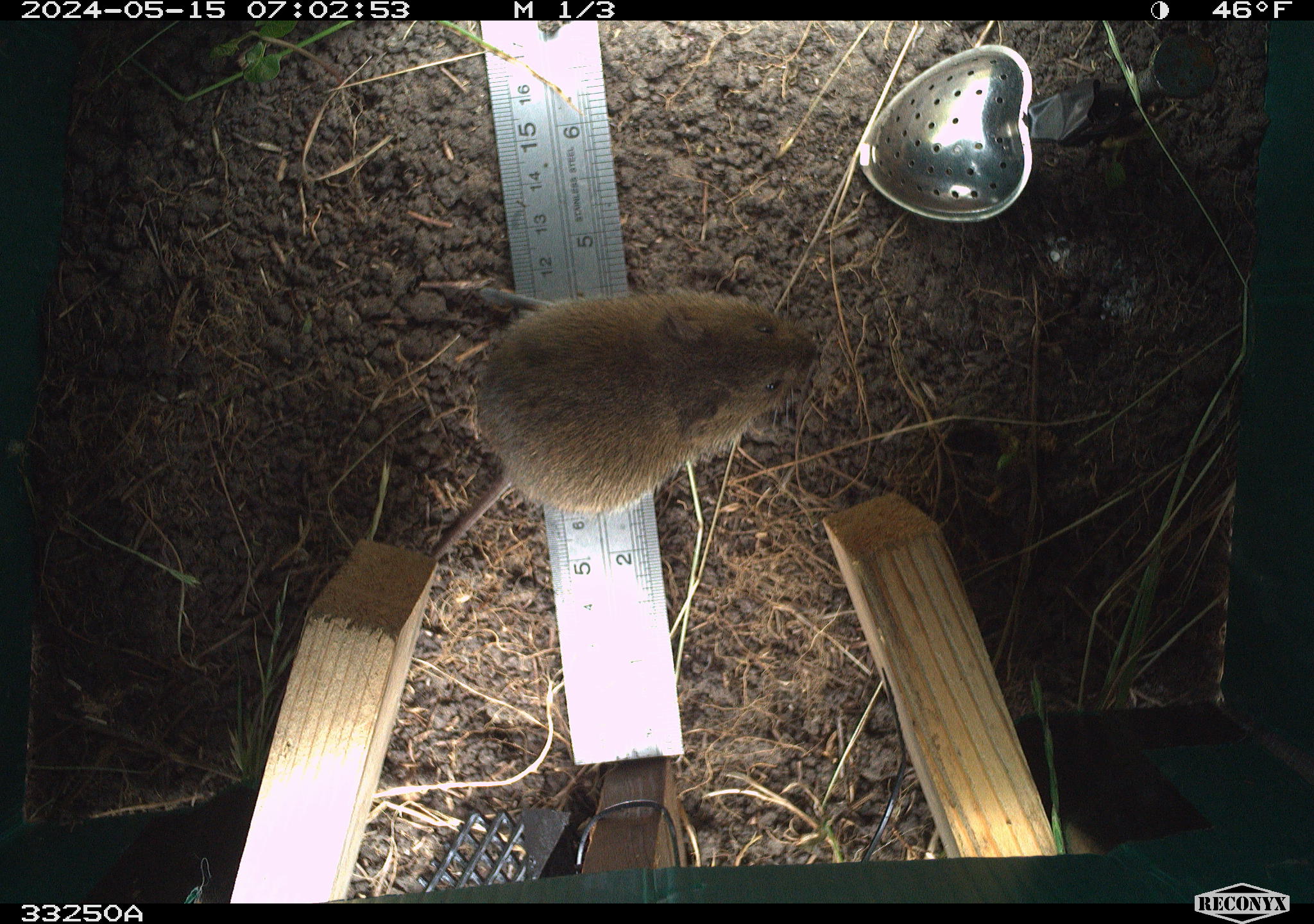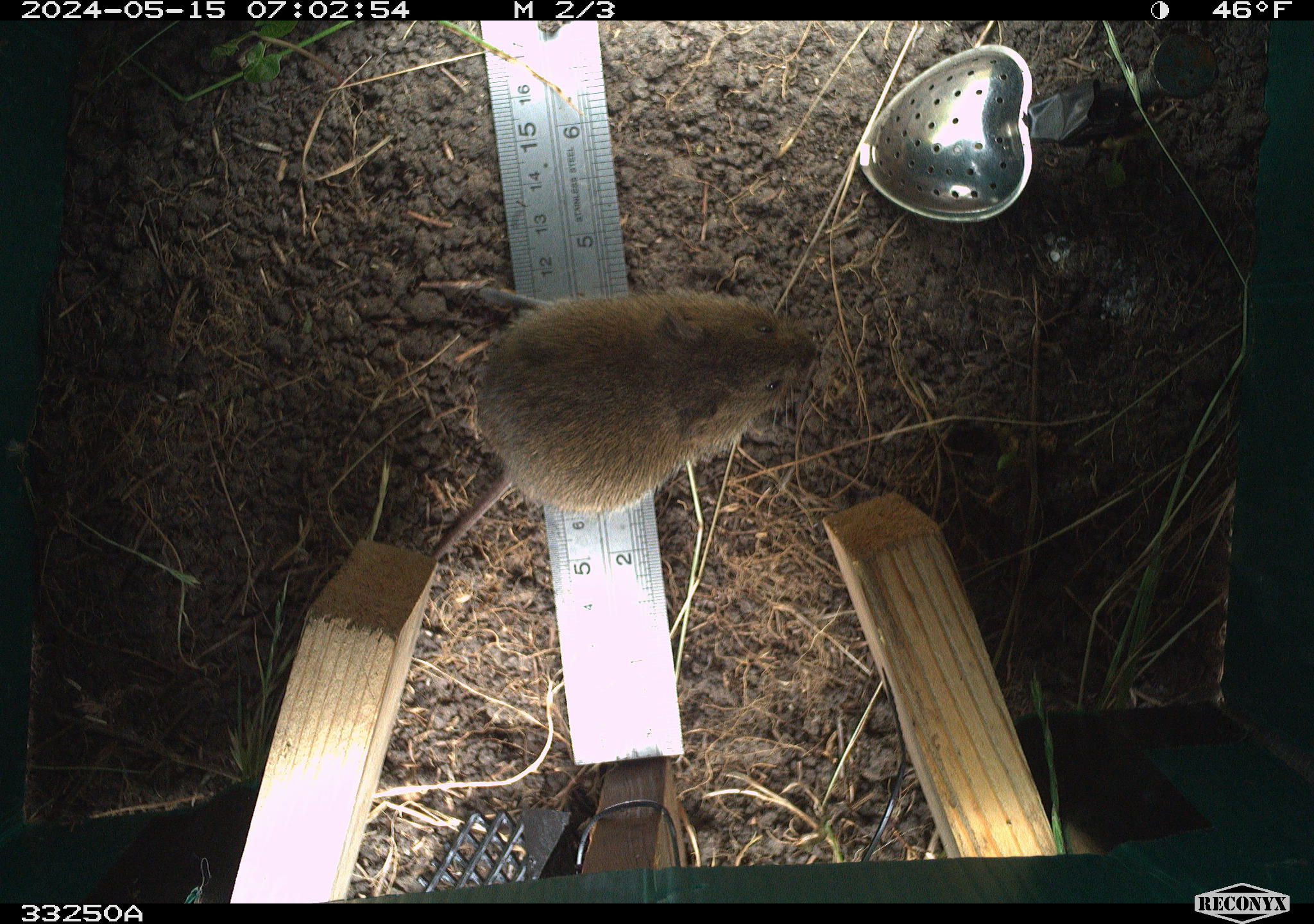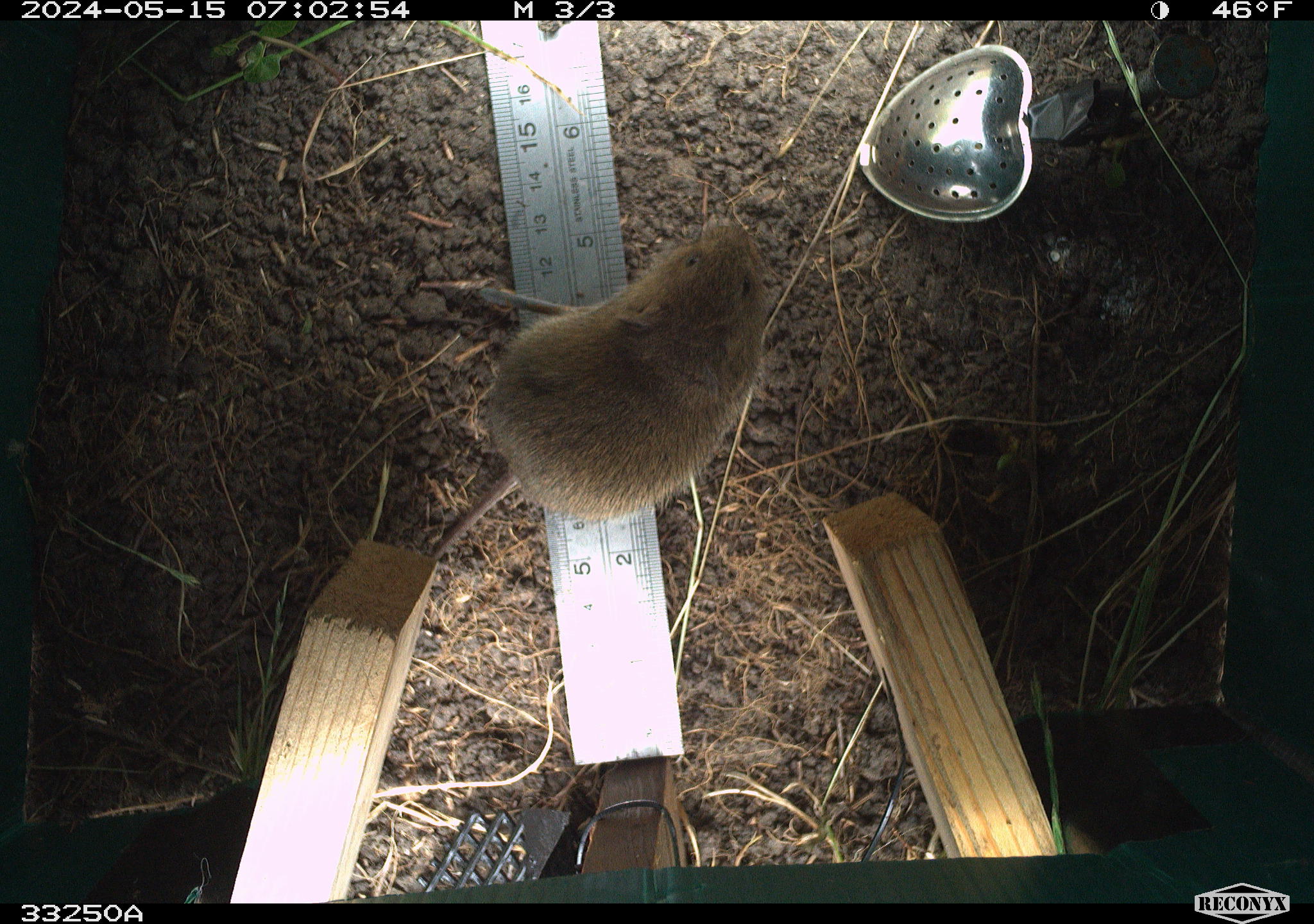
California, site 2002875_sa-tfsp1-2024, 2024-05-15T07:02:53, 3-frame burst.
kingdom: Animalia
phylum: Chordata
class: Mammalia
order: Rodentia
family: Cricetidae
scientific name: Arvicolinae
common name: voles, lemmings, and muskrats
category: arvicolinae subfamily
Arvicolinae subfamily (voles, lemmings, and muskrats) (Arvicolinae).